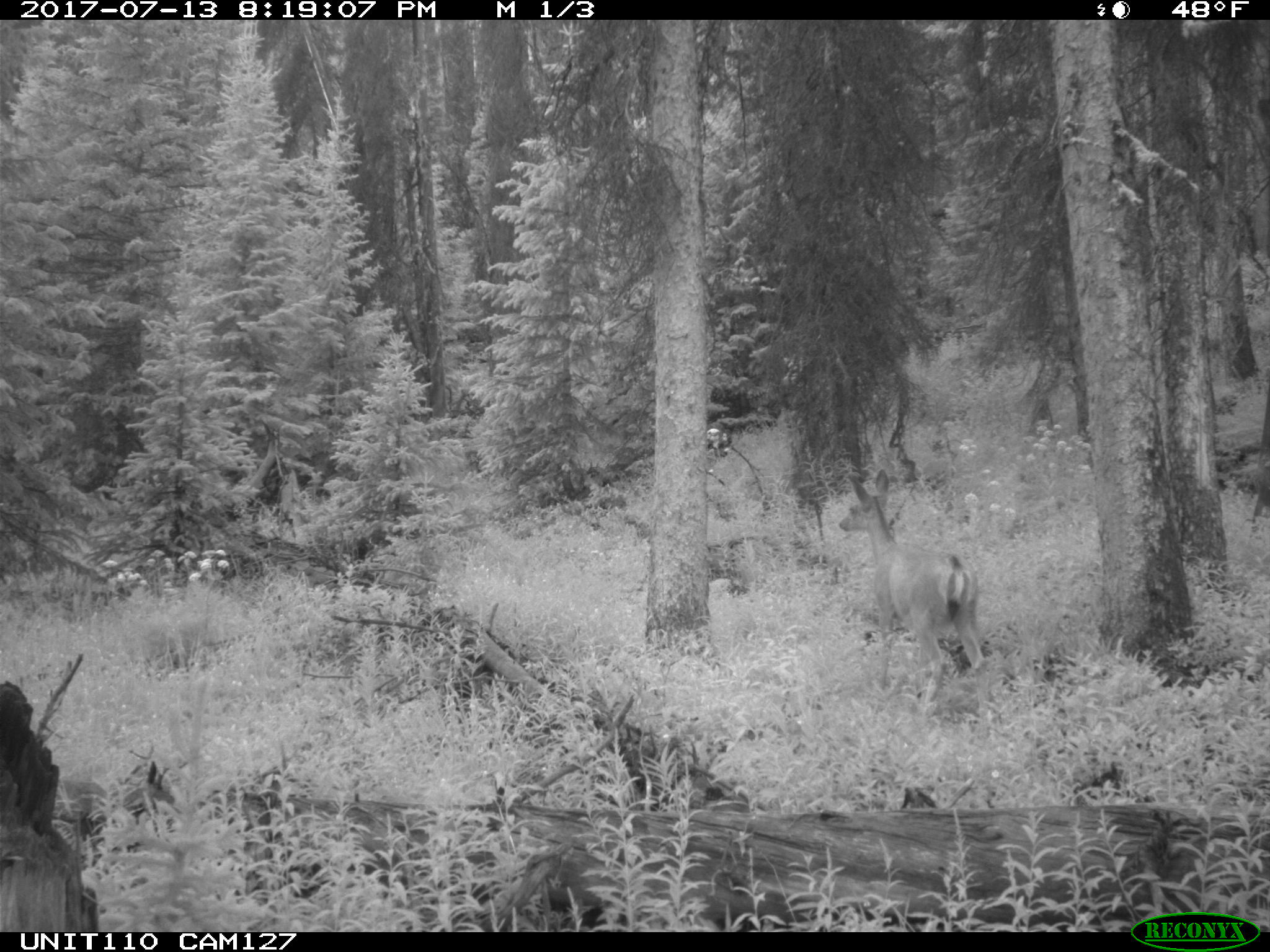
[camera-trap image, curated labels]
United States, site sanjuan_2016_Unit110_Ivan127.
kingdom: Animalia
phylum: Chordata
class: Mammalia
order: Artiodactyla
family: Cervidae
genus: Odocoileus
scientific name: Odocoileus hemionus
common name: mule deer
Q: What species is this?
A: Odocoileus hemionus (mule deer).